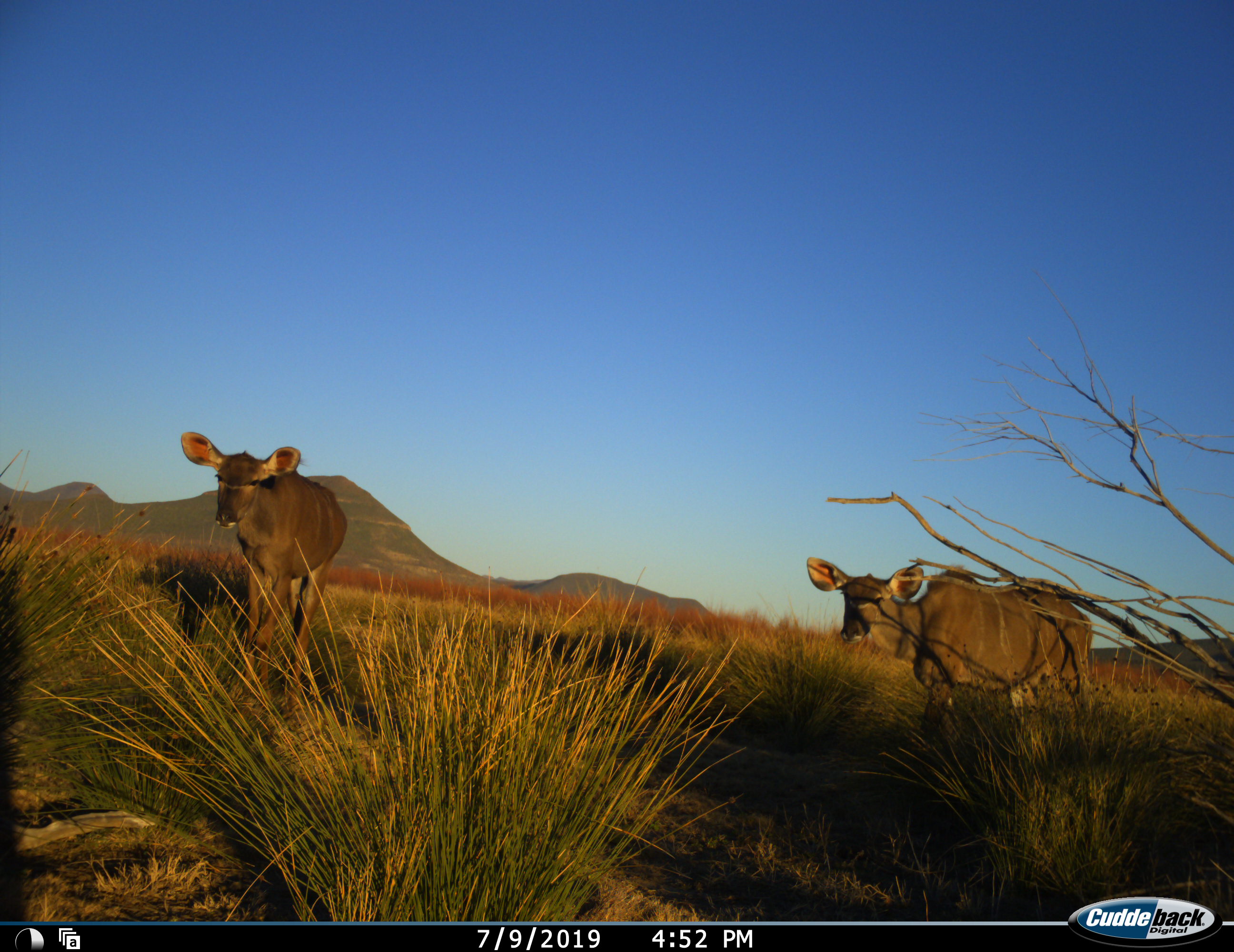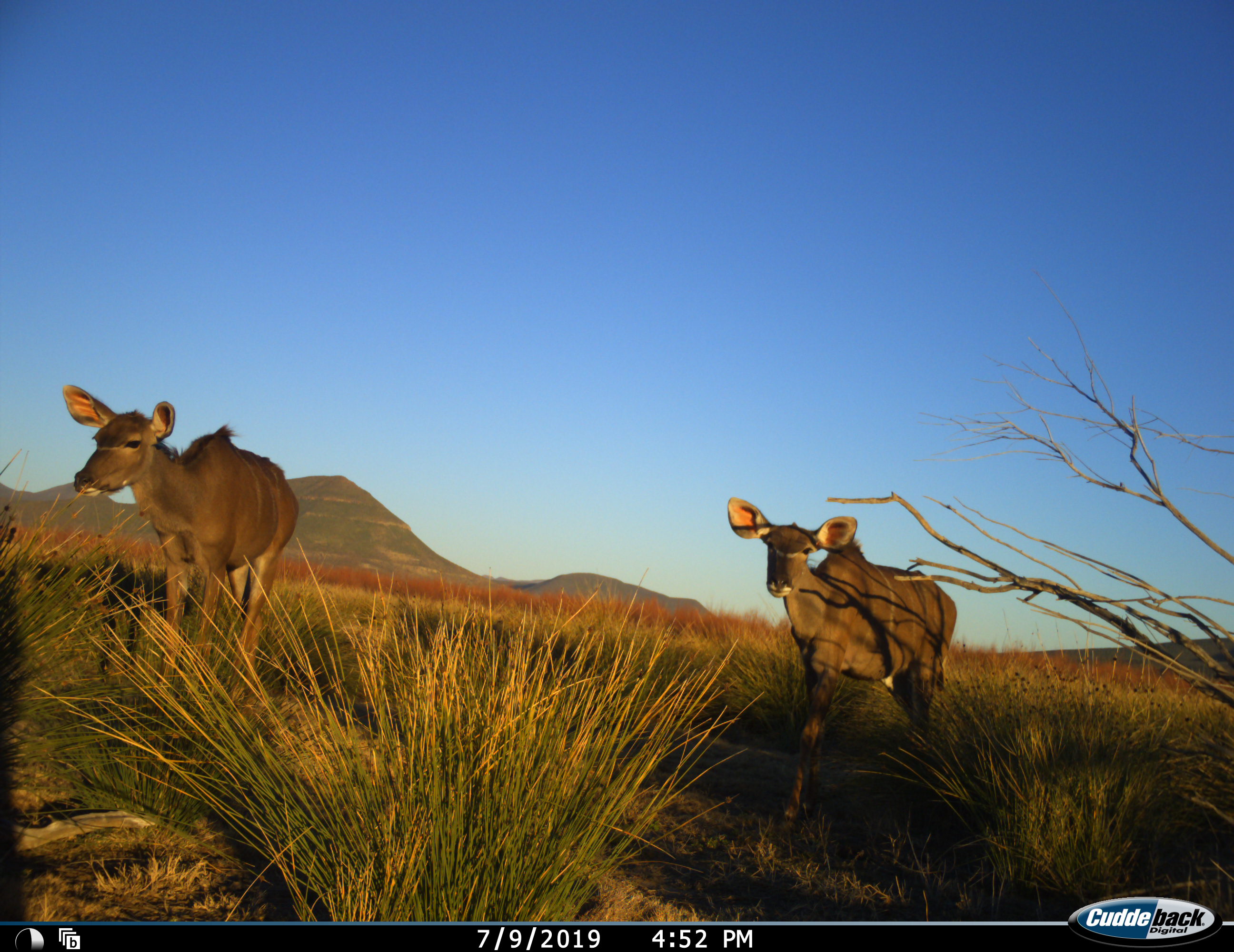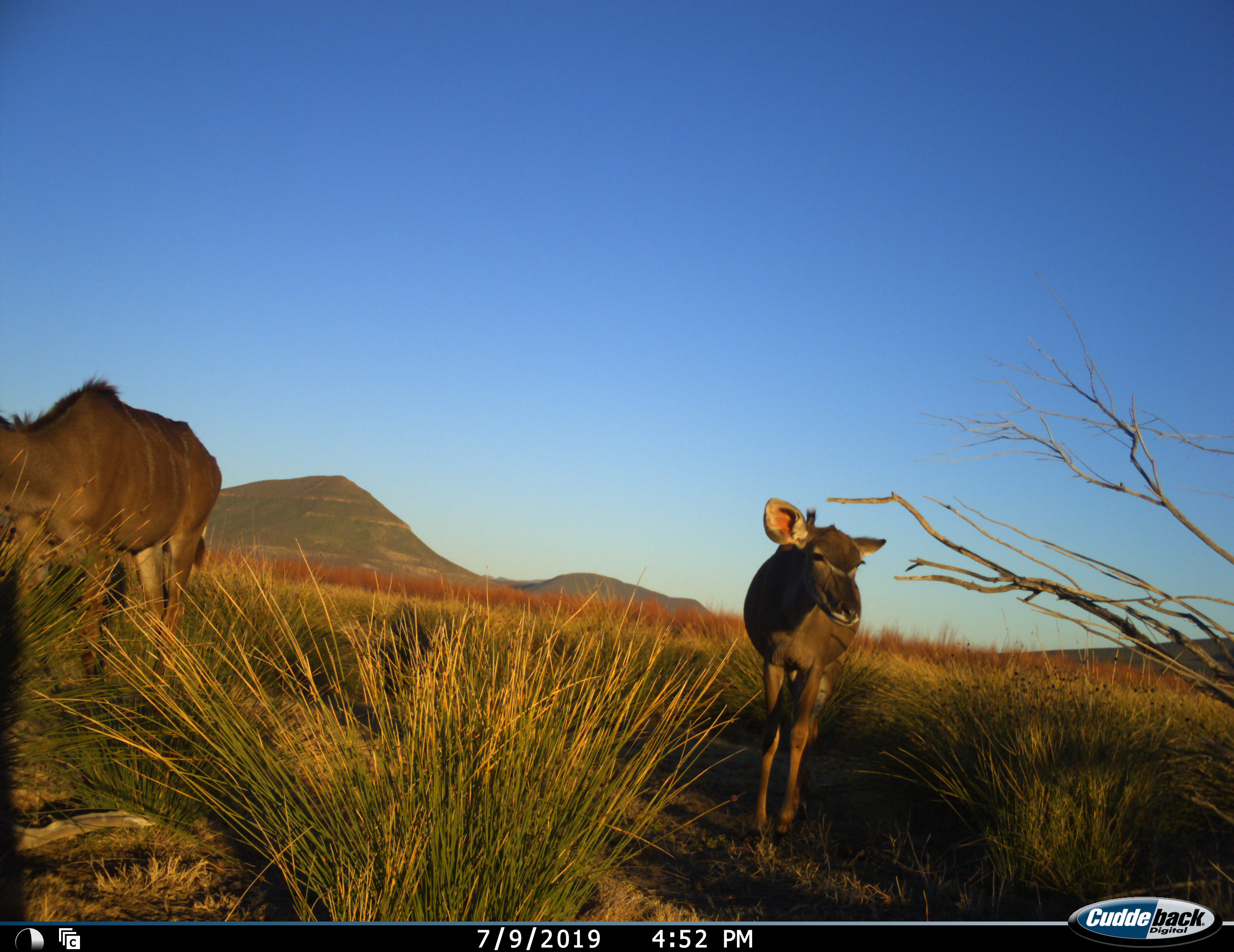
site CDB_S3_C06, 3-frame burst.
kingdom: Animalia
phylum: Chordata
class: Mammalia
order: Artiodactyla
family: Bovidae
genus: Tragelaphus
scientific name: Tragelaphus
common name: kudu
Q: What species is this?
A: Kudu (Tragelaphus).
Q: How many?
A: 2.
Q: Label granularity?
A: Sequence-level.